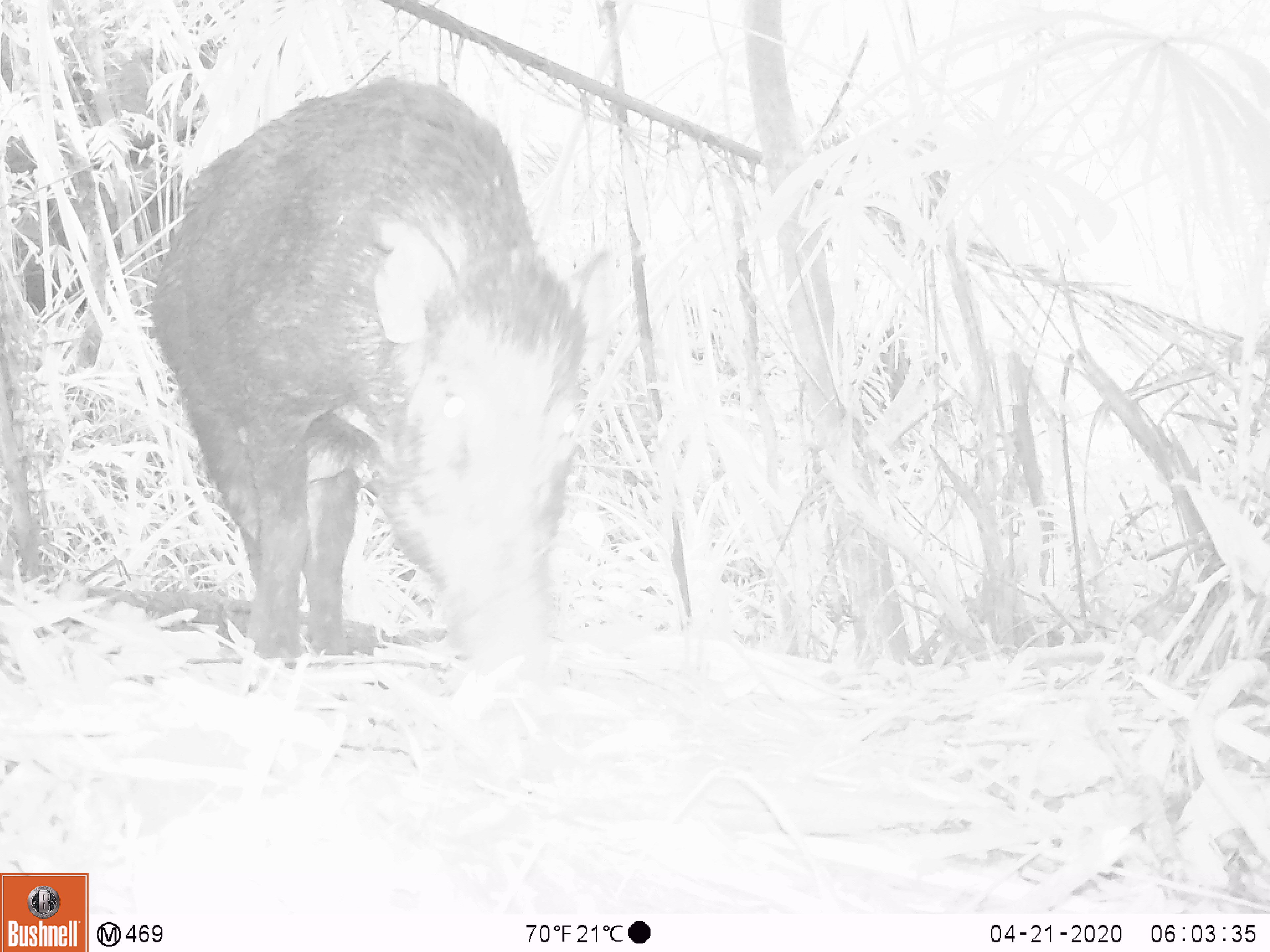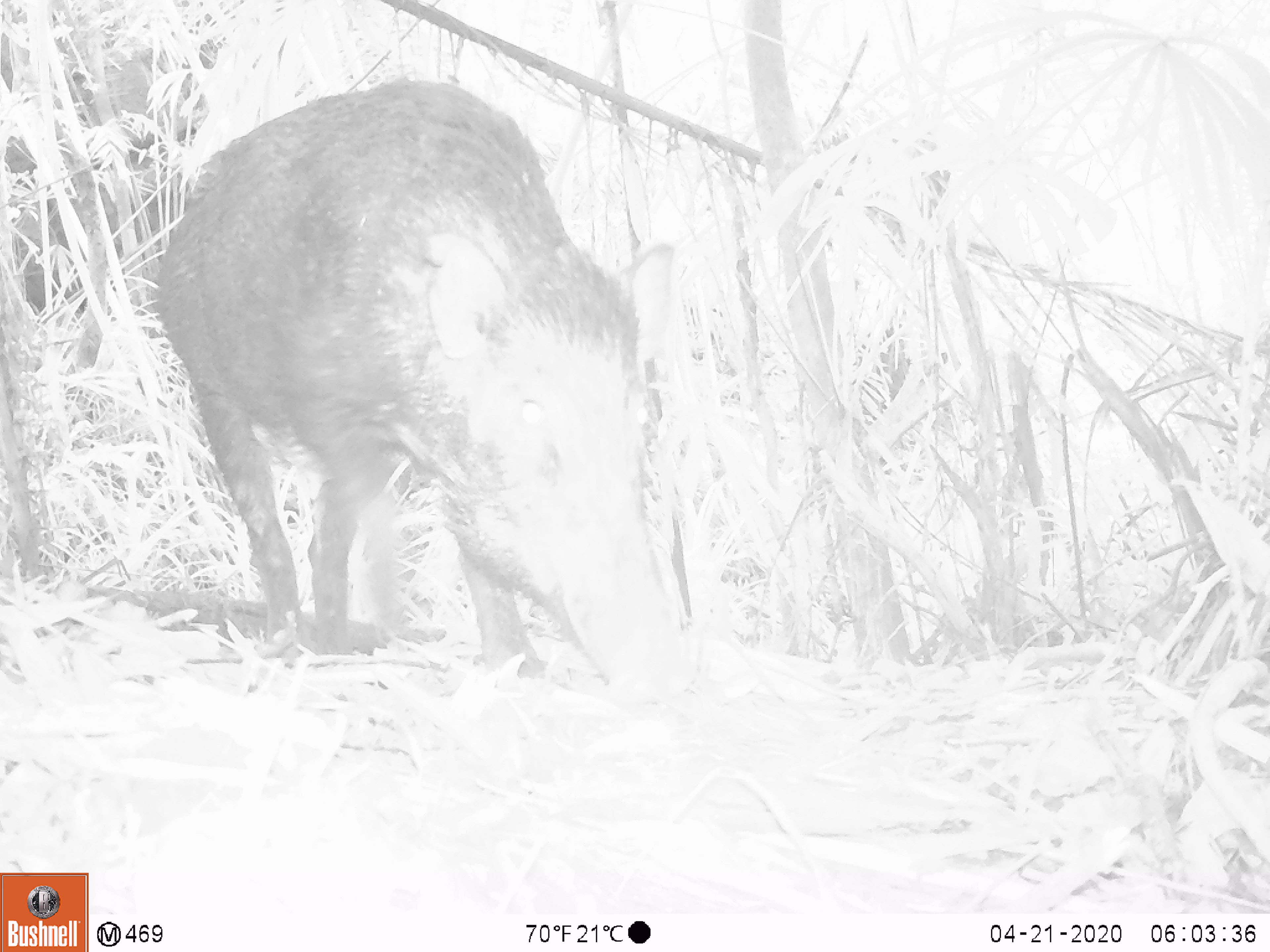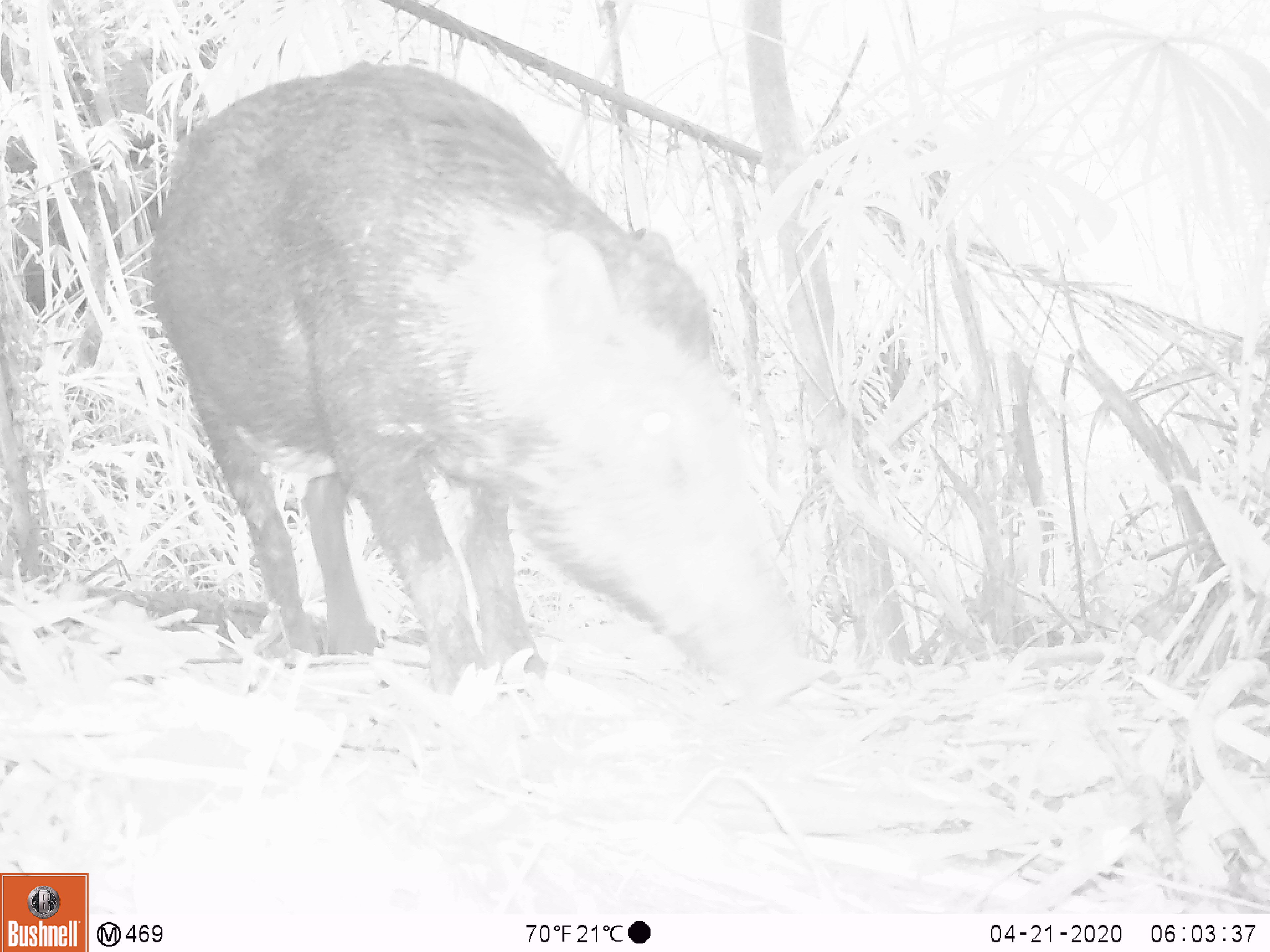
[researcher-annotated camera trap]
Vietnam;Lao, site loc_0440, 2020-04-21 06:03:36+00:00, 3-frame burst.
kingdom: Animalia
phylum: Chordata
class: Mammalia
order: Artiodactyla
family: Suidae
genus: Sus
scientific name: Sus scrofa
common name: eurasian wild pig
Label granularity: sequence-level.